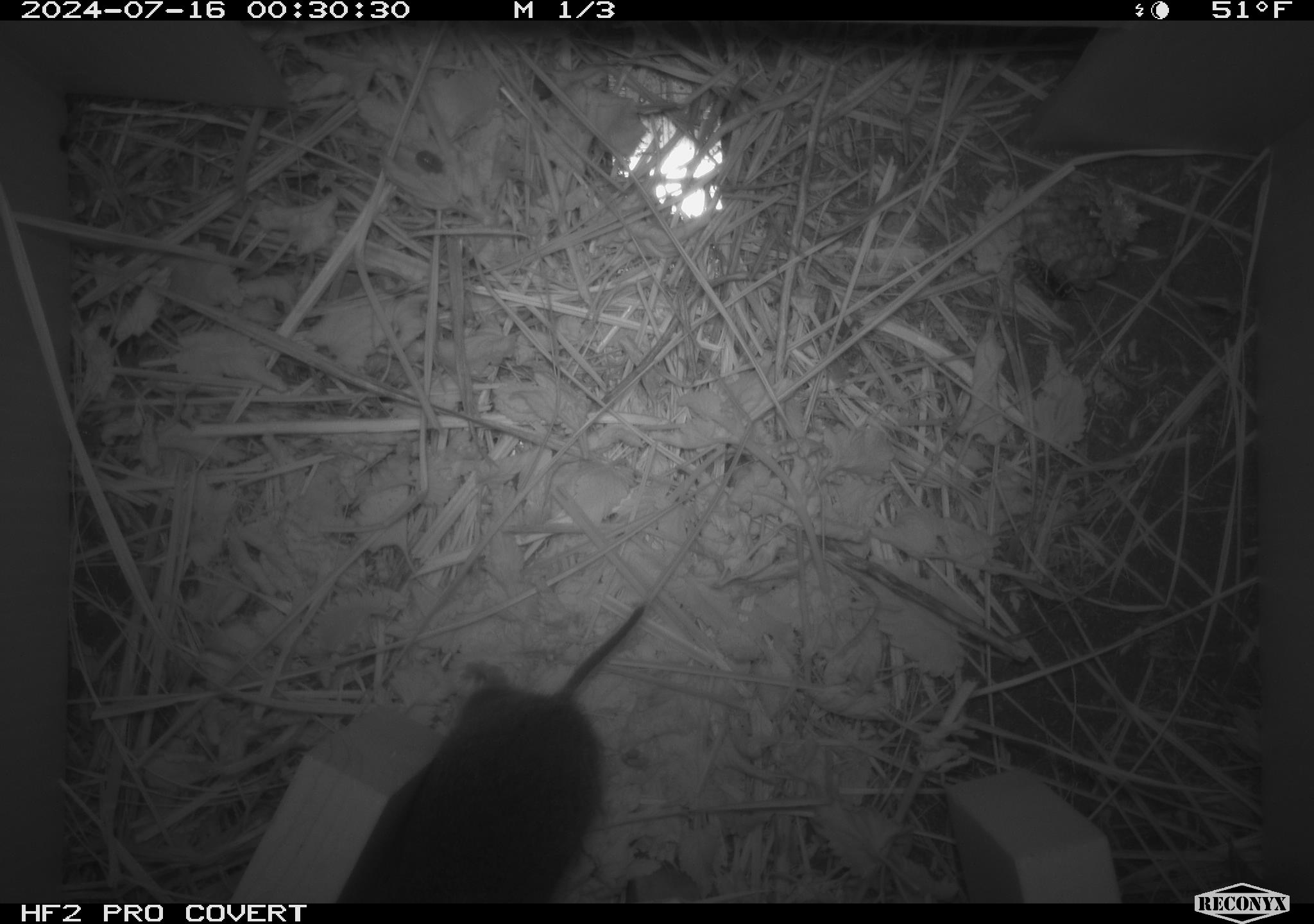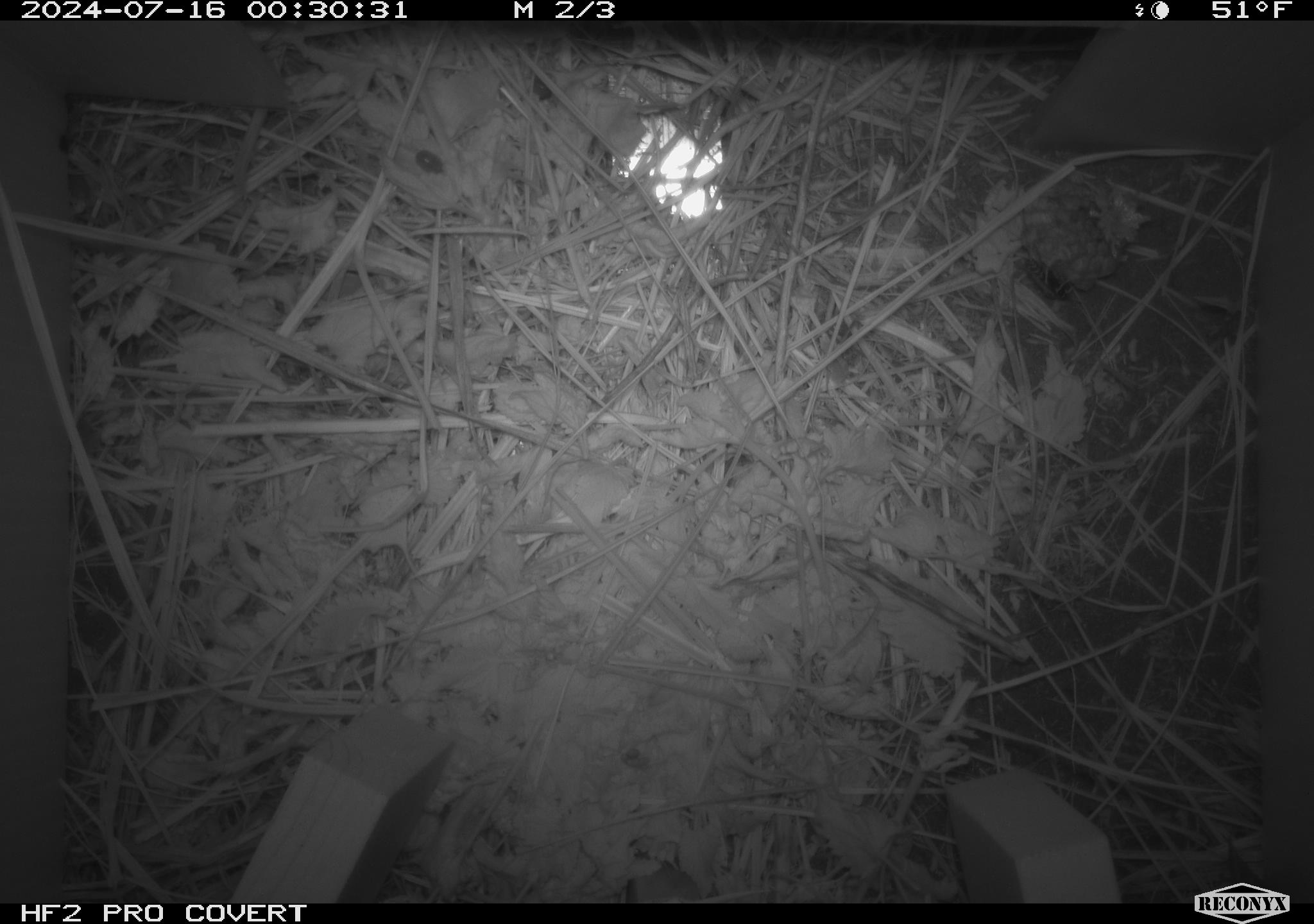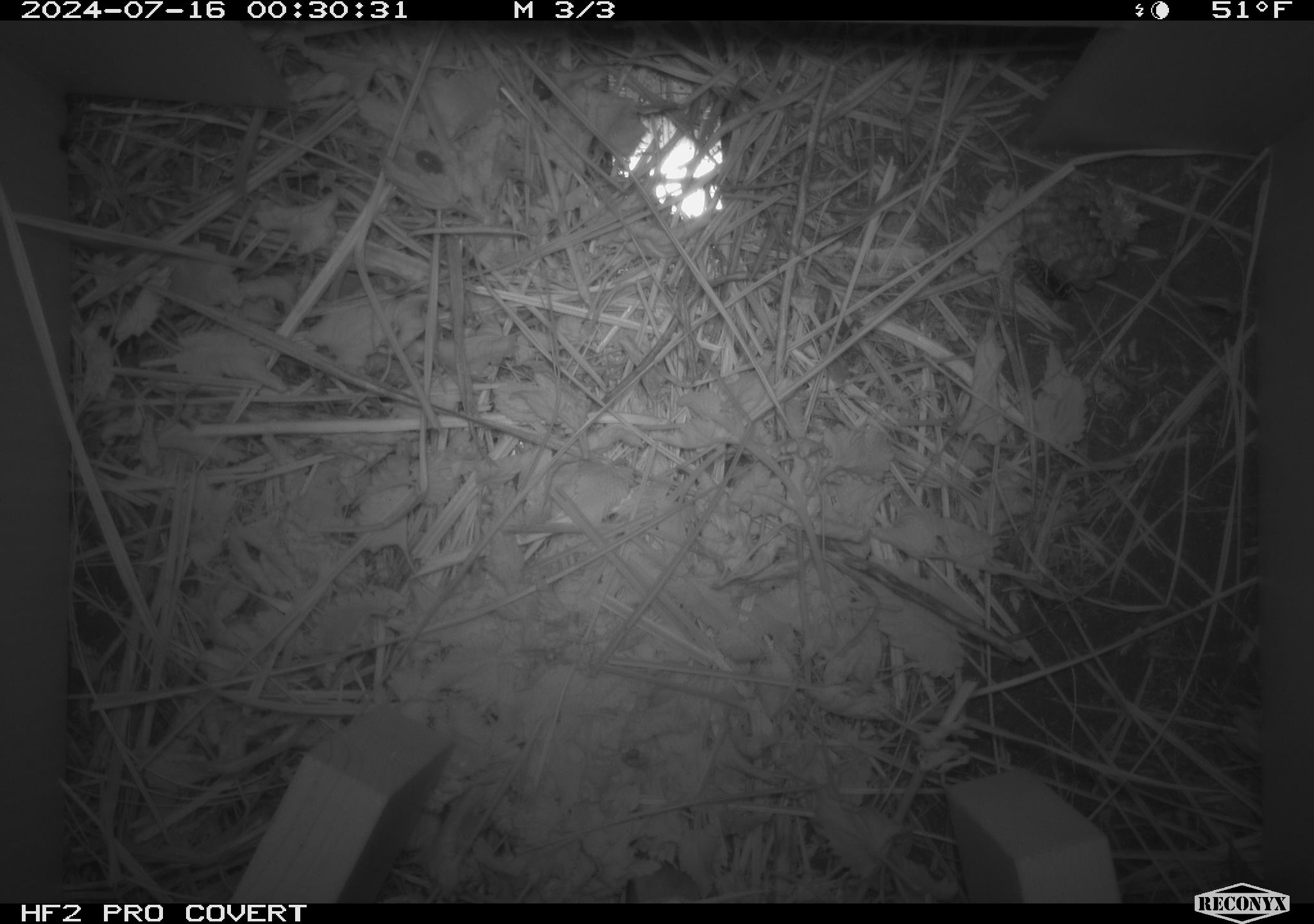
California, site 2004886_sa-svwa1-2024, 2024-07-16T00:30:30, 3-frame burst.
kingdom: Animalia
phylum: Arthropoda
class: Insecta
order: Hymenoptera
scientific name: Hymenoptera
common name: ants, bees, wasps, and sawflies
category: hymenoptera order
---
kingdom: Animalia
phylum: Chordata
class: Mammalia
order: Rodentia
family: Cricetidae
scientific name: Arvicolinae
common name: voles, lemmings, and muskrats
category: arvicolinae subfamily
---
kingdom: Animalia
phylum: Arthropoda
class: Malacostraca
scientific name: Malacostraca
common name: amphipods, crabs, isopods, krill, lobsters and shrimps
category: malacostracan